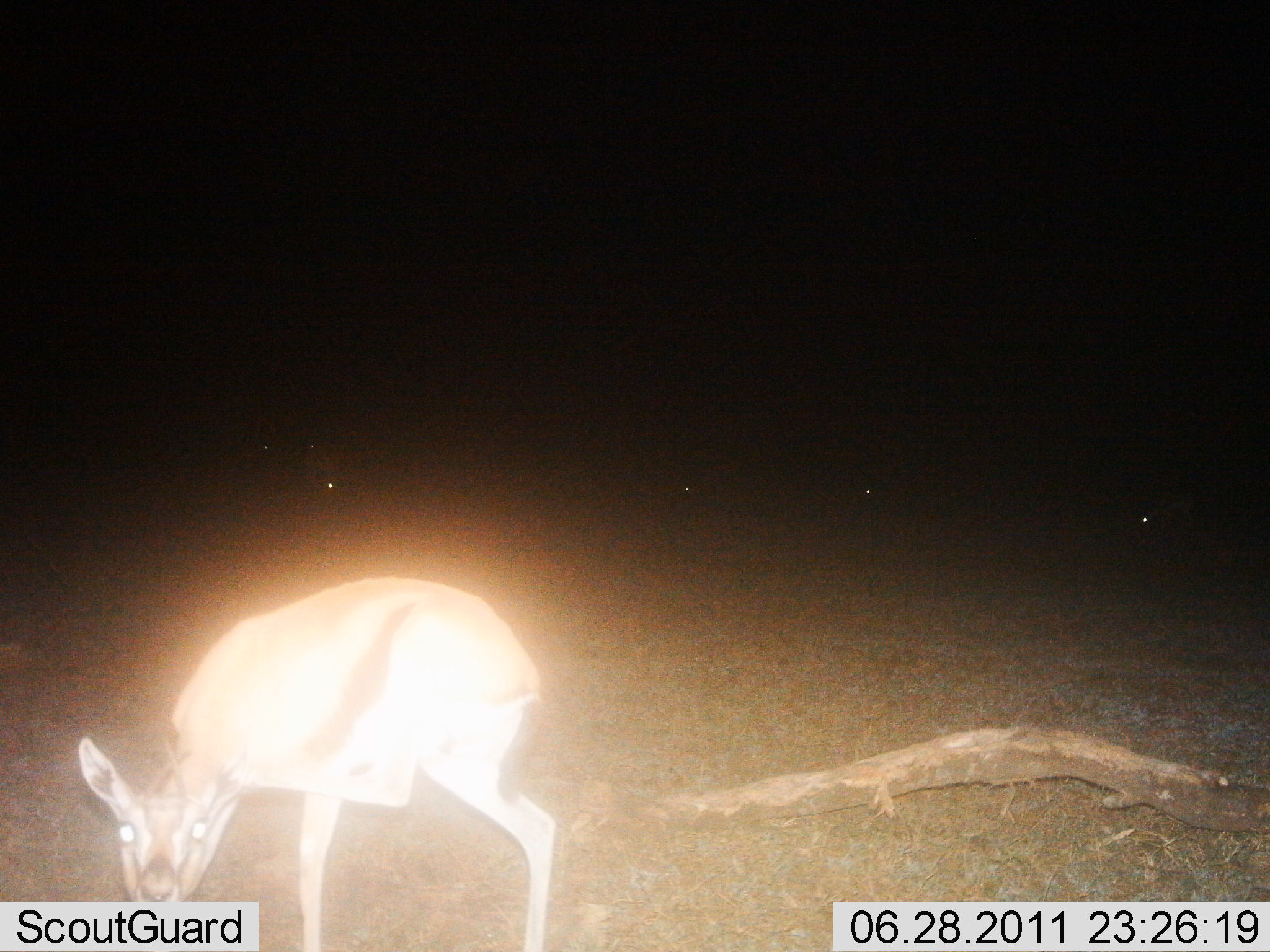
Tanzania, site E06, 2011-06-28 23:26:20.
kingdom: Animalia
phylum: Chordata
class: Mammalia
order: Artiodactyla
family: Bovidae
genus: Eudorcas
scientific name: Eudorcas thomsonii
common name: thomson's gazelle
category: gazellethomsons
Gazellethomsons (thomson's gazelle) (Eudorcas thomsonii), count 1. Behavior (volunteer vote fractions): standing 86%, resting 0%, moving 0%, interacting 0%. Young present (vote fraction): 0%. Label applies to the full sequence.